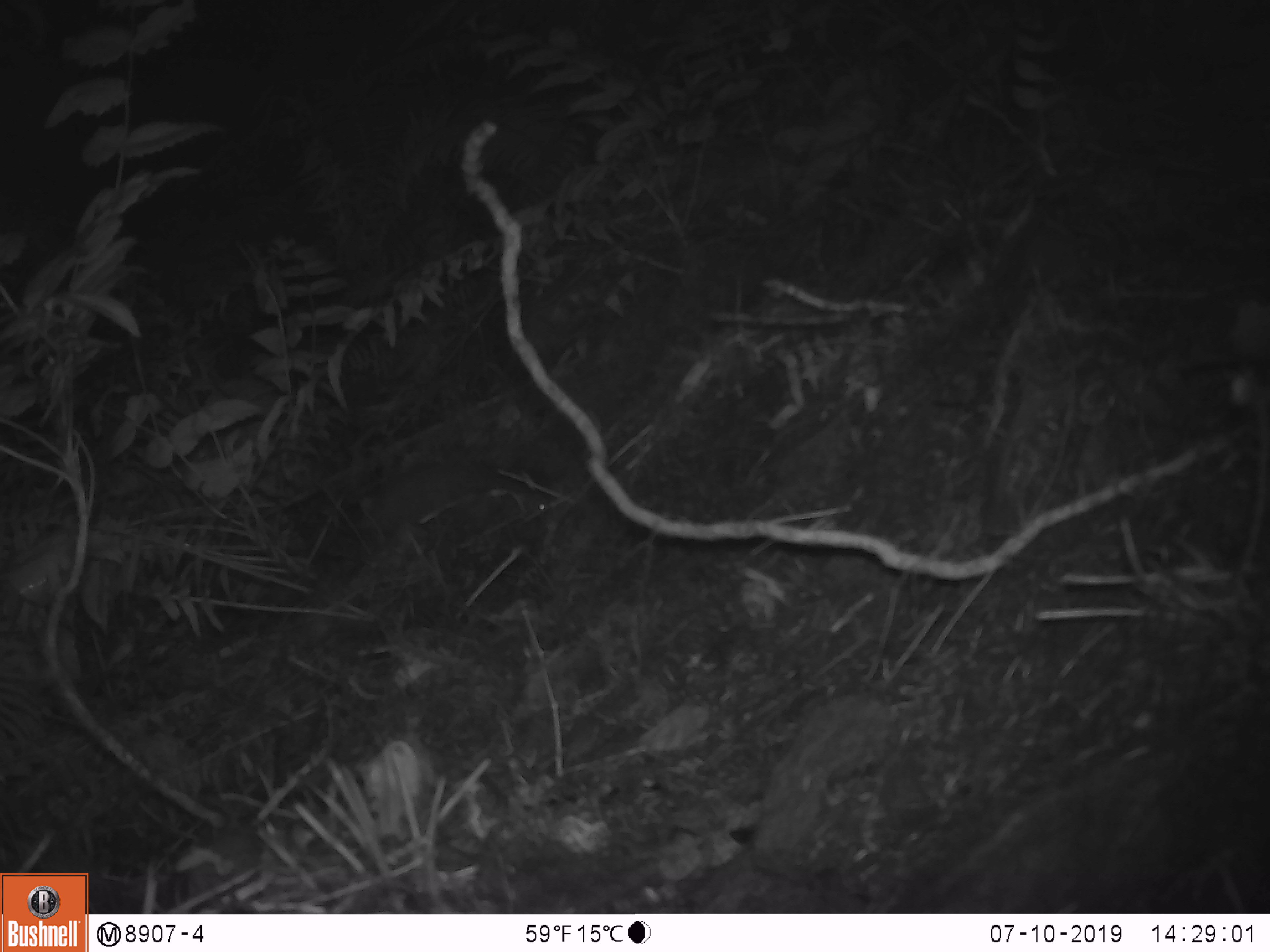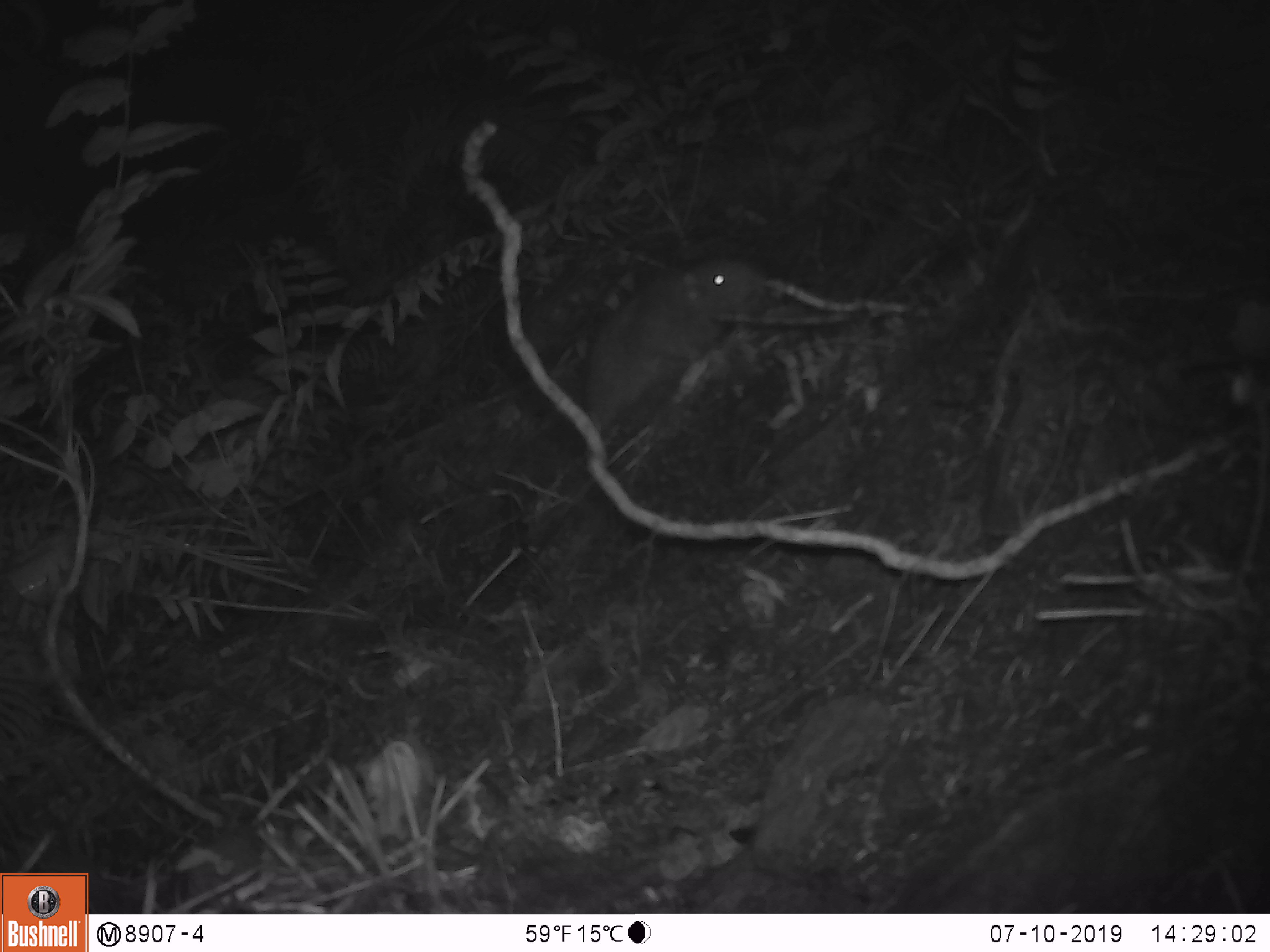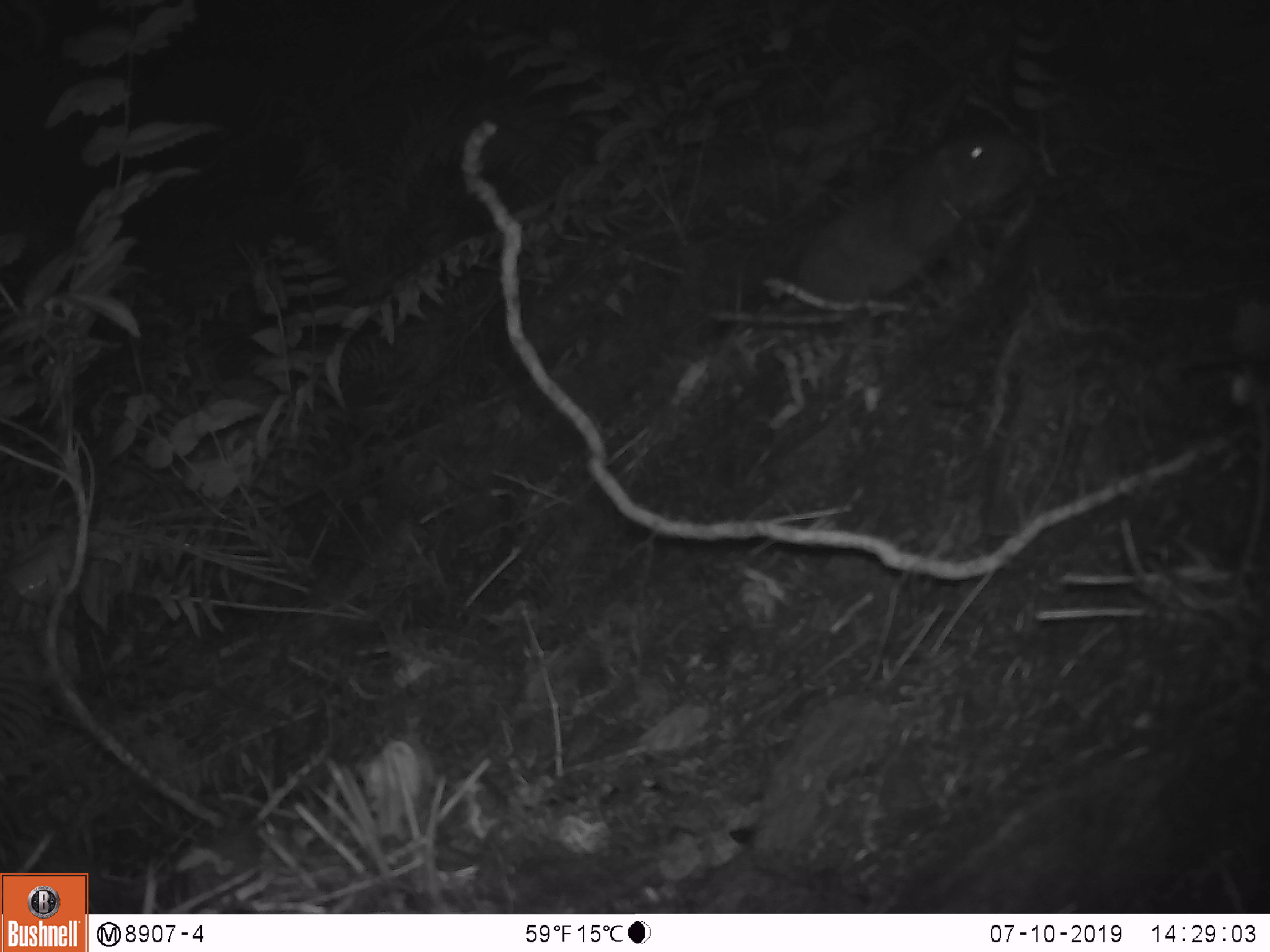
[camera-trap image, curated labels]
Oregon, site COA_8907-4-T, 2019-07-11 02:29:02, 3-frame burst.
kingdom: Animalia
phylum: Chordata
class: Mammalia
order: Rodentia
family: Aplodontiidae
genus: Aplodontia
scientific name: Aplodontia rufa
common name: mountain beaver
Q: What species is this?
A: Mountain beaver (Aplodontia rufa).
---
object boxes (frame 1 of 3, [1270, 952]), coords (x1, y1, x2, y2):
mountain beaver: (355, 461, 553, 549)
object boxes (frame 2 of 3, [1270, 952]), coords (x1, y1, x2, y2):
mountain beaver: (579, 252, 762, 425)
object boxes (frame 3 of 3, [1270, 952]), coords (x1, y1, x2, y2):
mountain beaver: (786, 133, 1023, 316)